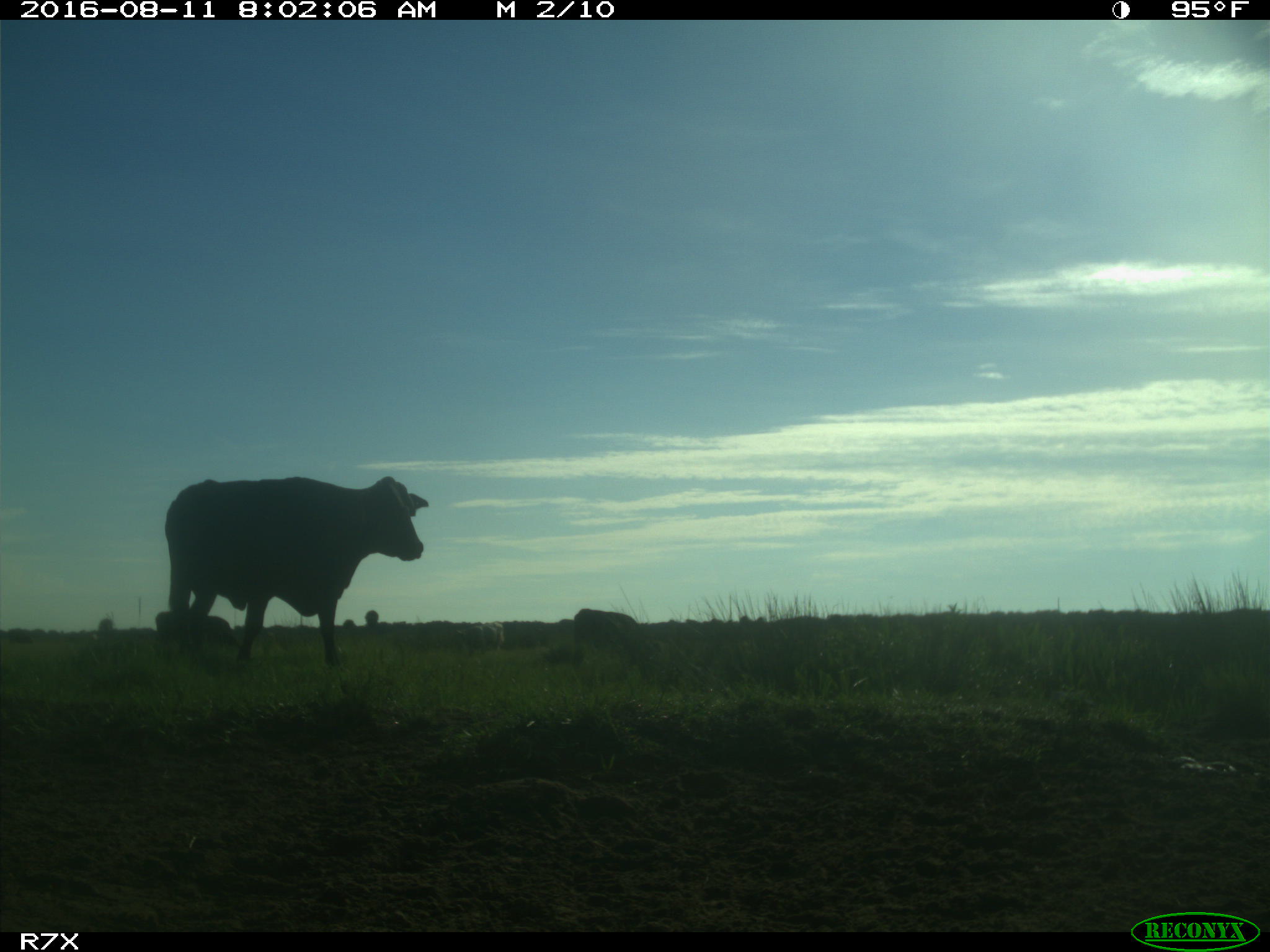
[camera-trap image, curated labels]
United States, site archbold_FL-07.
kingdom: Animalia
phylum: Chordata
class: Mammalia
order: Artiodactyla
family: Bovidae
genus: Bos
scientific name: Bos taurus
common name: domestic cow